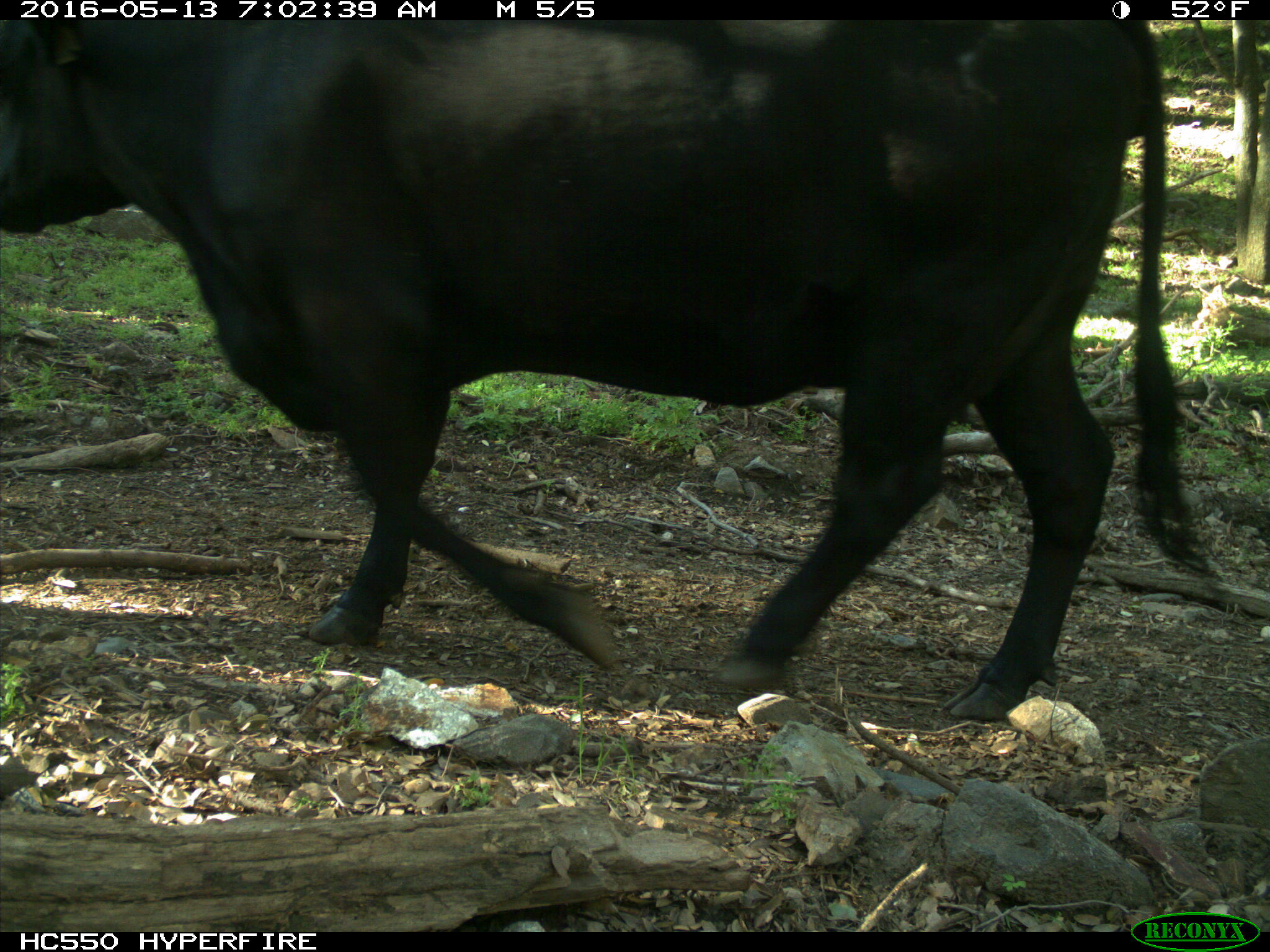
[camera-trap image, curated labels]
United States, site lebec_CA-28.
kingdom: Animalia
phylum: Chordata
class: Mammalia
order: Artiodactyla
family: Bovidae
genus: Bos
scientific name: Bos taurus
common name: domestic cow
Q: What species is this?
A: Bos taurus (domestic cow).